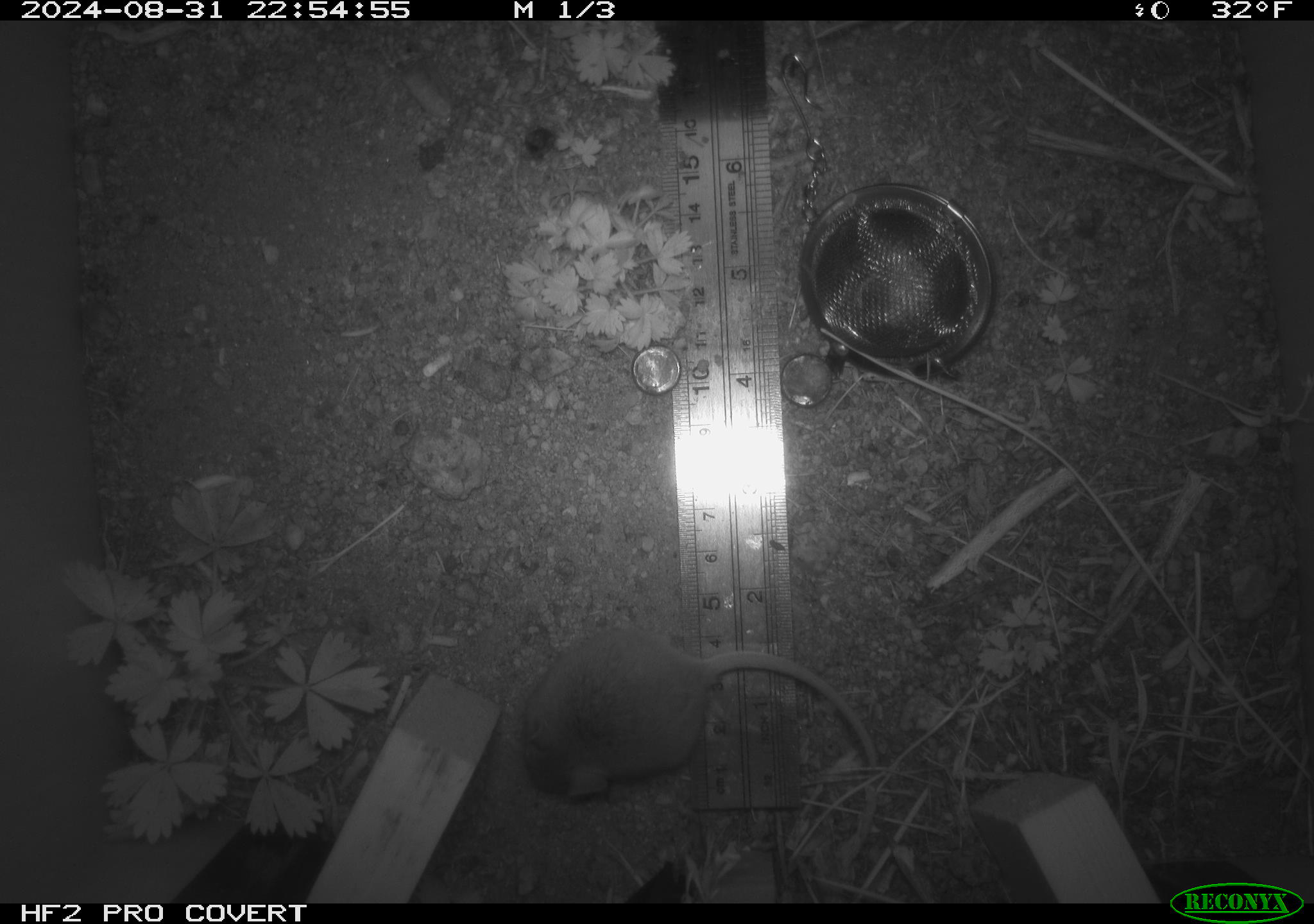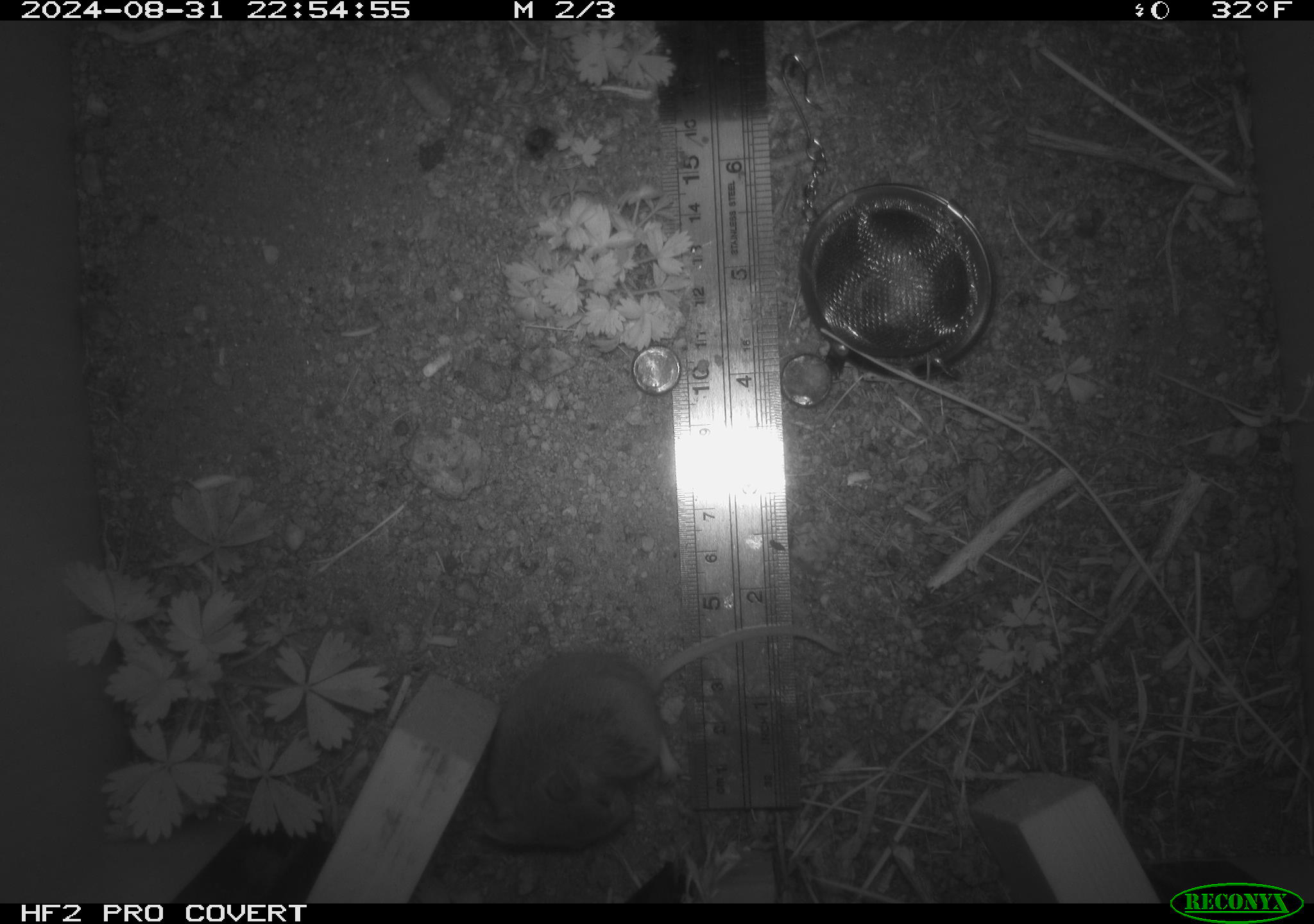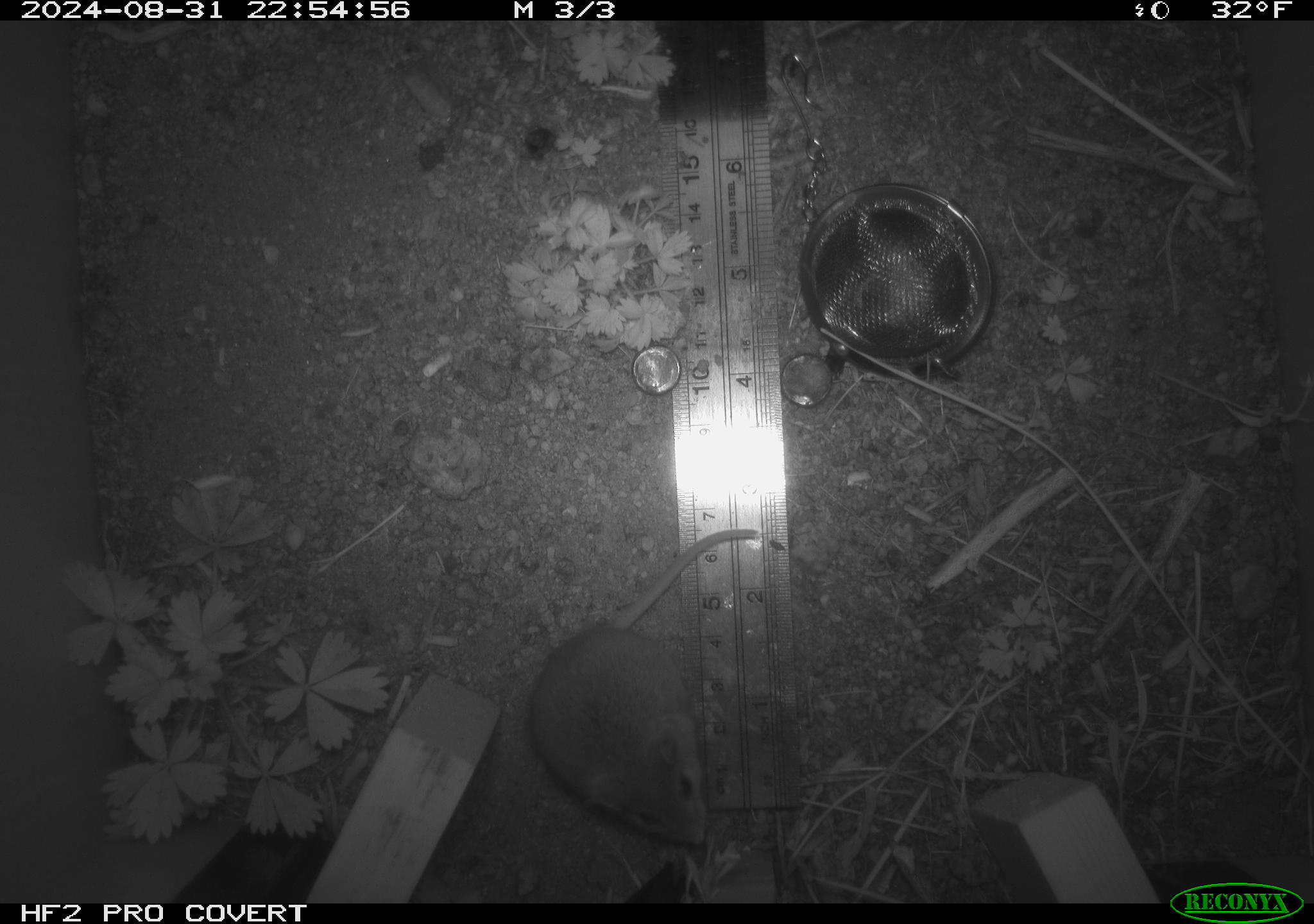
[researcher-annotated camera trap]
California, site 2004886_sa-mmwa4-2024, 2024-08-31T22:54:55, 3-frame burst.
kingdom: Animalia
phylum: Chordata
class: Mammalia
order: Rodentia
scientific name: Rodentia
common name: mouse species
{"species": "mouse species (Rodentia)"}